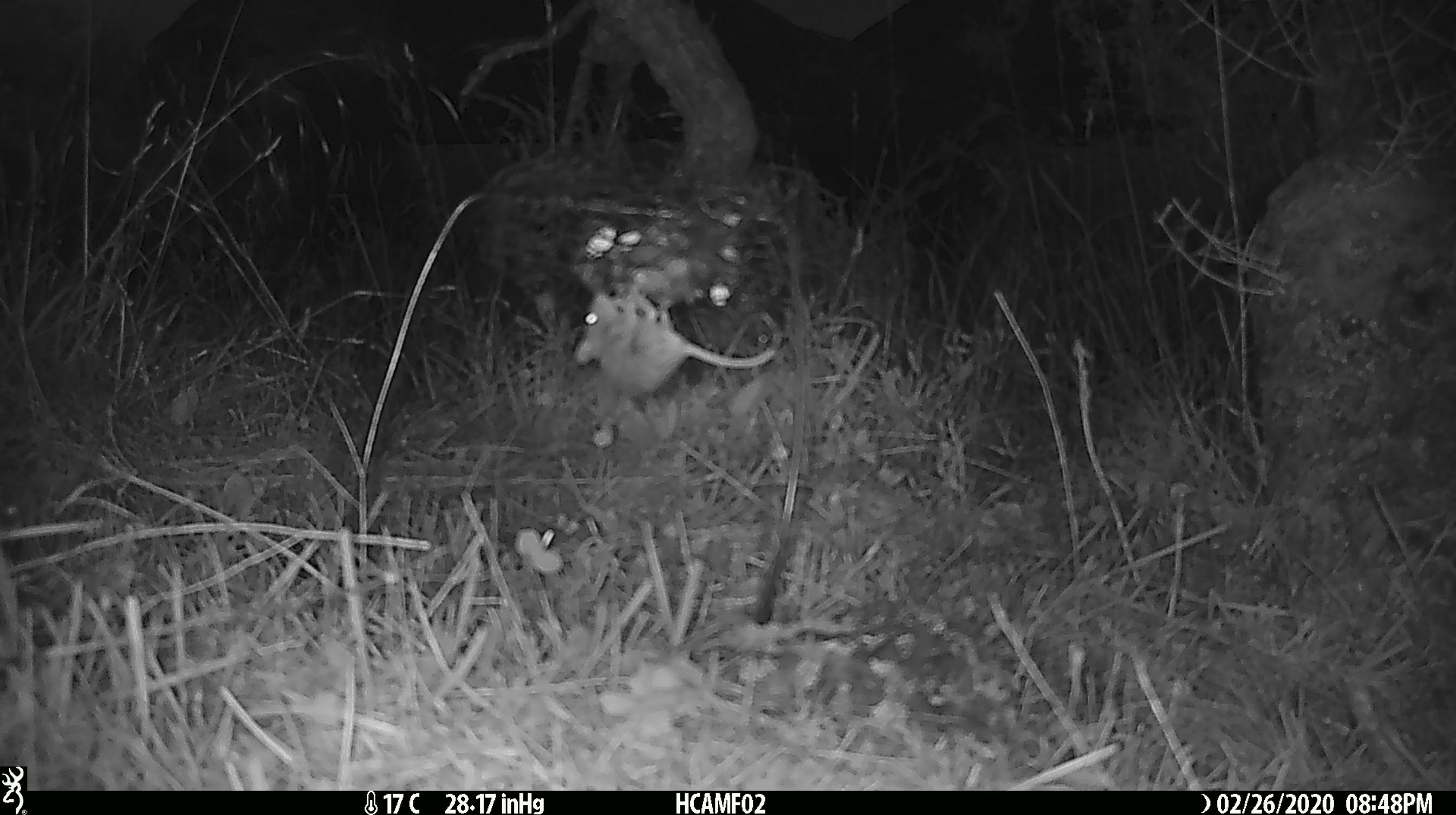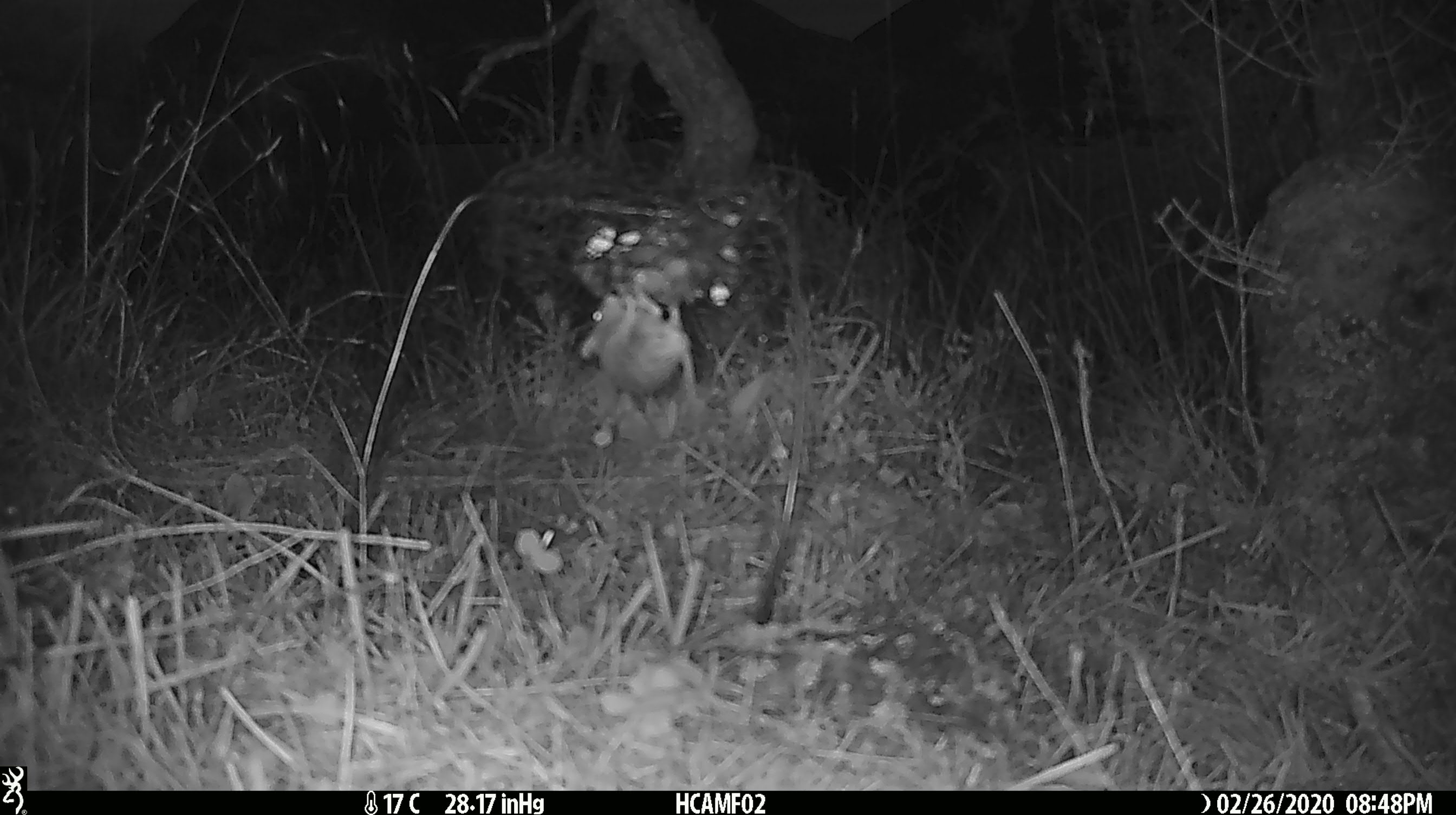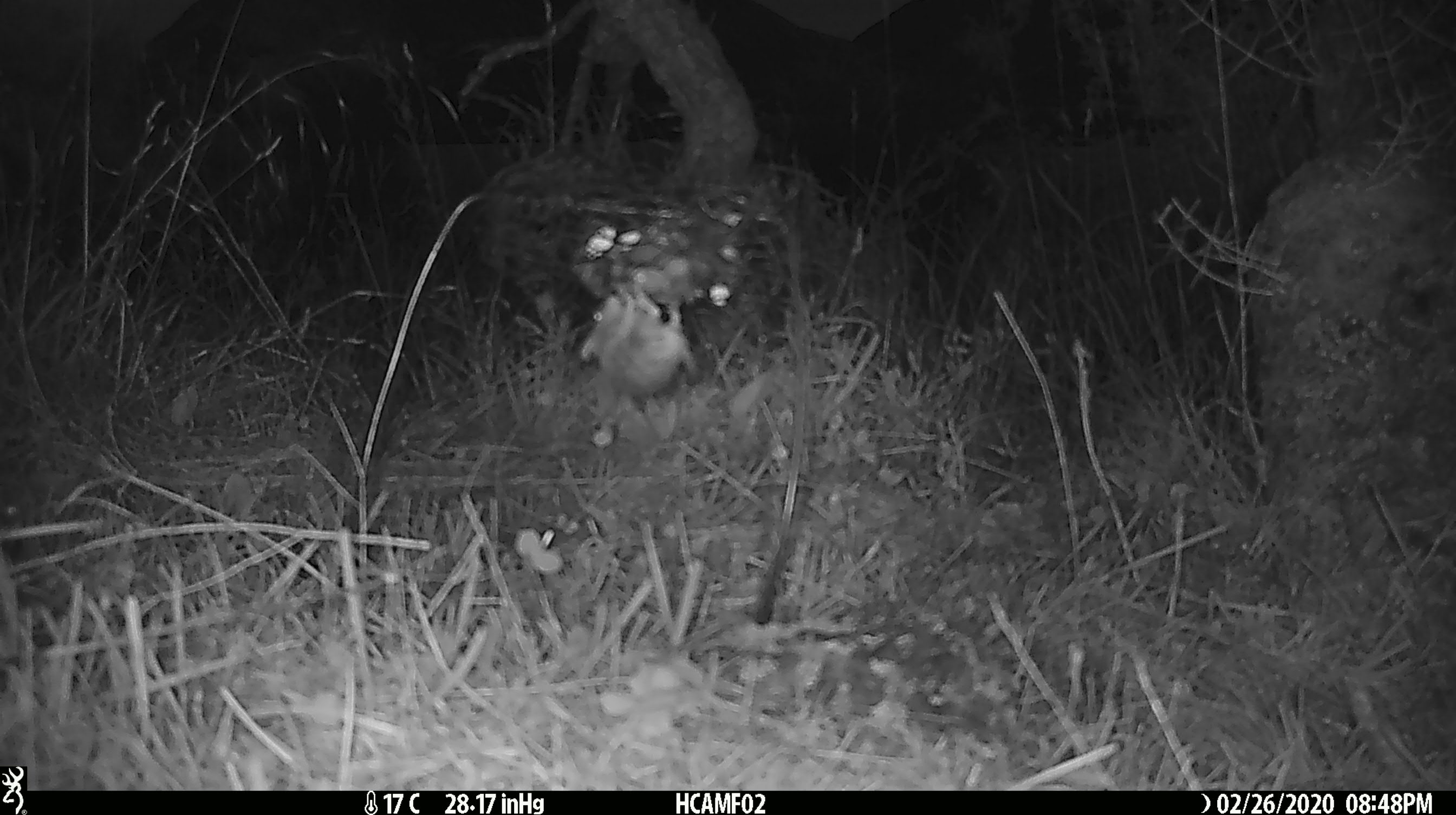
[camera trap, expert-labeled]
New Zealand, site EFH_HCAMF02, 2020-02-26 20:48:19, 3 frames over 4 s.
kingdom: Animalia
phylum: Chordata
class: Mammalia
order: Rodentia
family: Muridae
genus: Mus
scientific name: Mus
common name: mouse